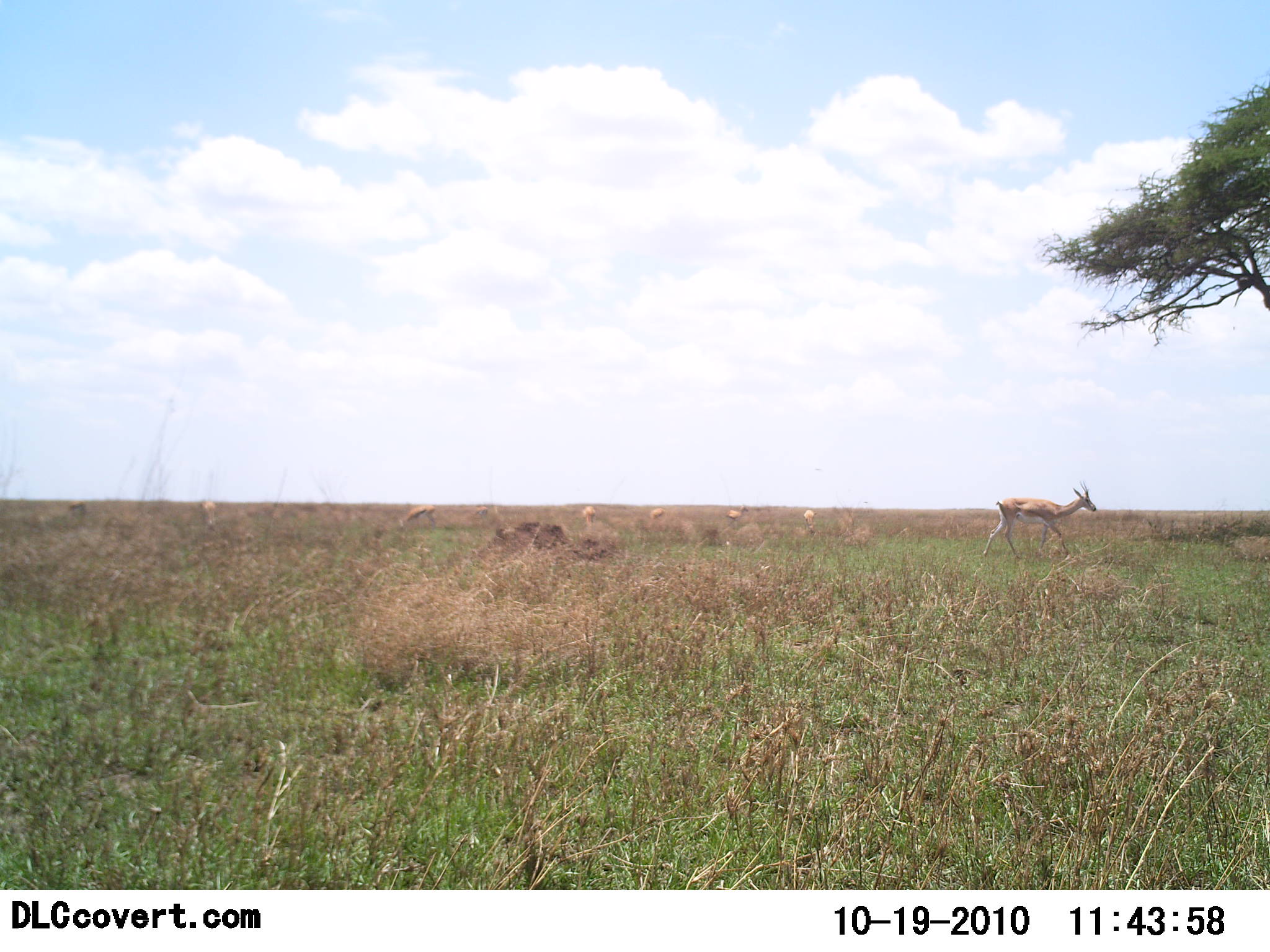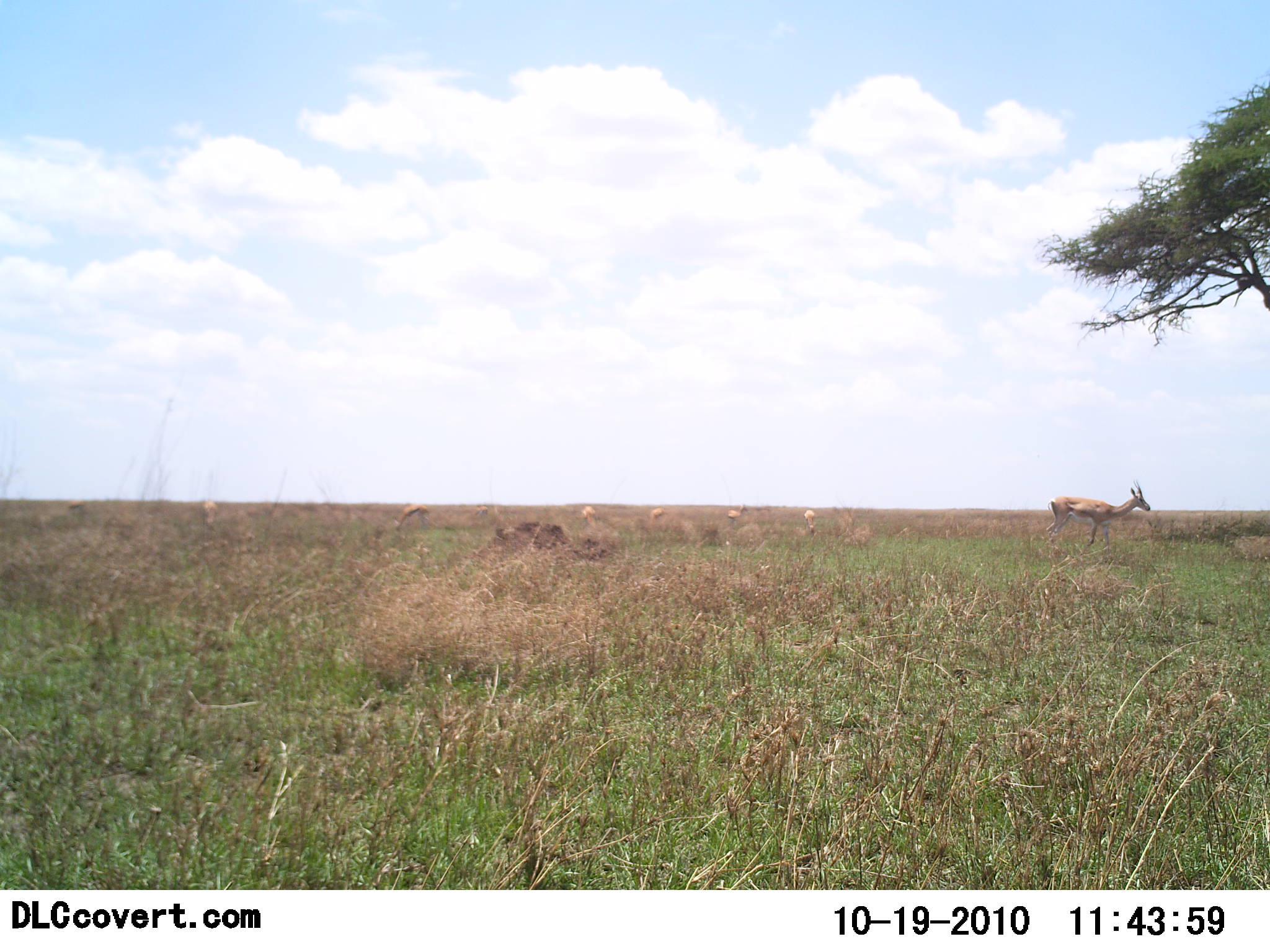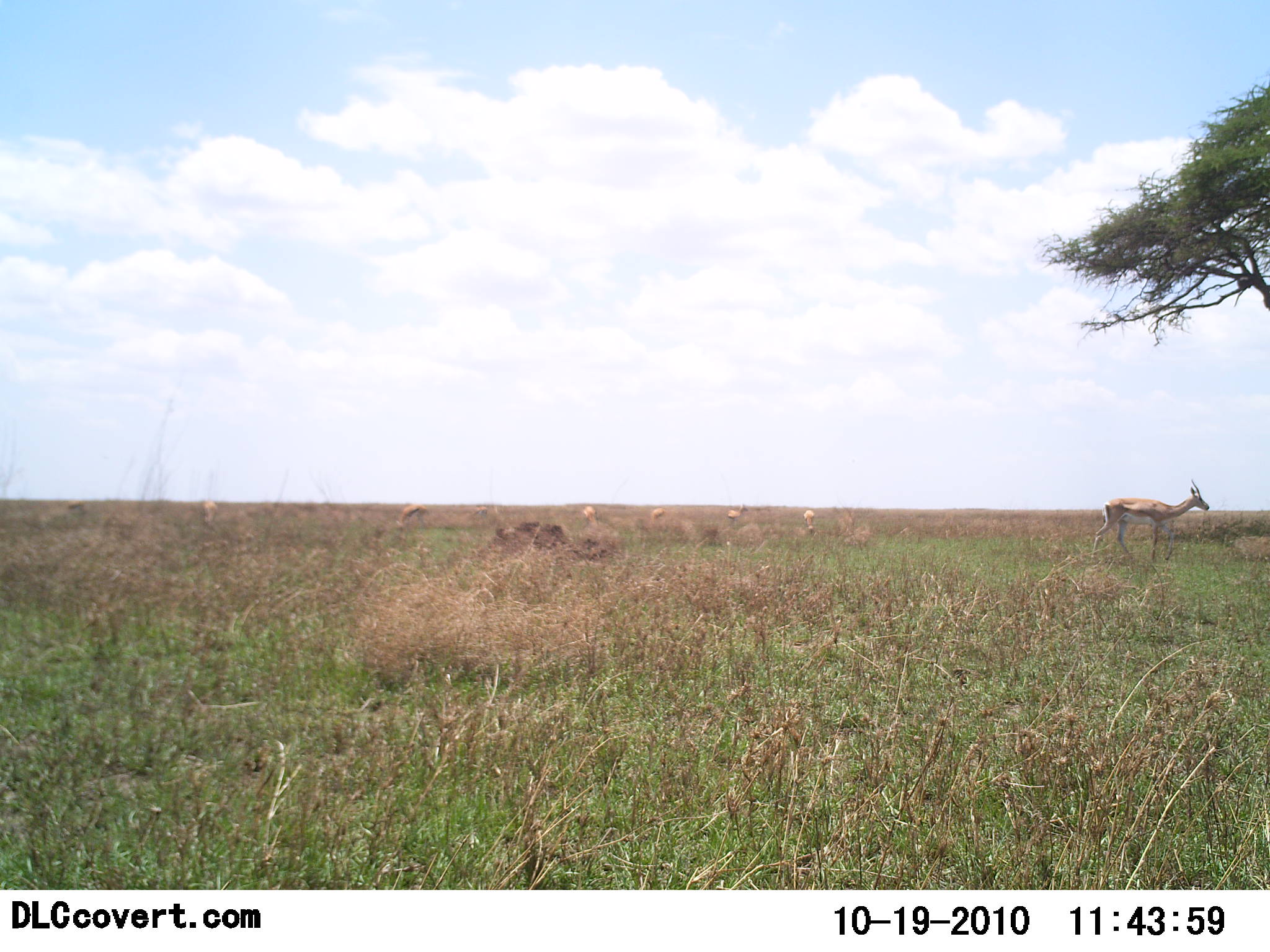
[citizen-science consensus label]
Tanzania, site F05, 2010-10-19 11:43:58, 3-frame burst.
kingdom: Animalia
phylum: Chordata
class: Mammalia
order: Artiodactyla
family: Bovidae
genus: Nanger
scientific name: Nanger granti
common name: grant's gazelle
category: gazellegrants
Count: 7.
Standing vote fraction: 69%.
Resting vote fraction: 0%.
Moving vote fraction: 92%.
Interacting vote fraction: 0%.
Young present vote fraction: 0%.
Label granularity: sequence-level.